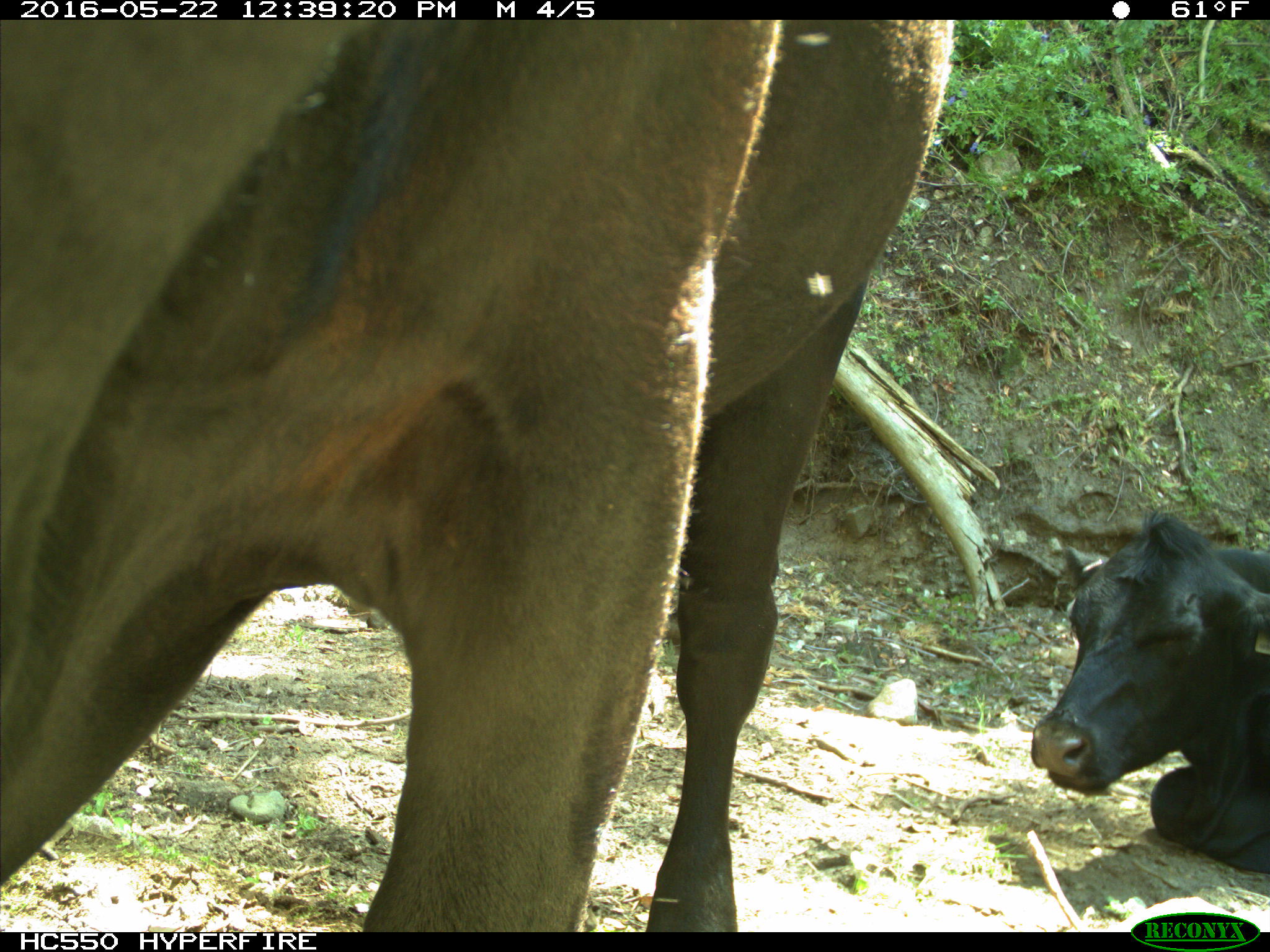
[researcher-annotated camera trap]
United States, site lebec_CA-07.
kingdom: Animalia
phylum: Chordata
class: Mammalia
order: Artiodactyla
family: Bovidae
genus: Bos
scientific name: Bos taurus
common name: domestic cow